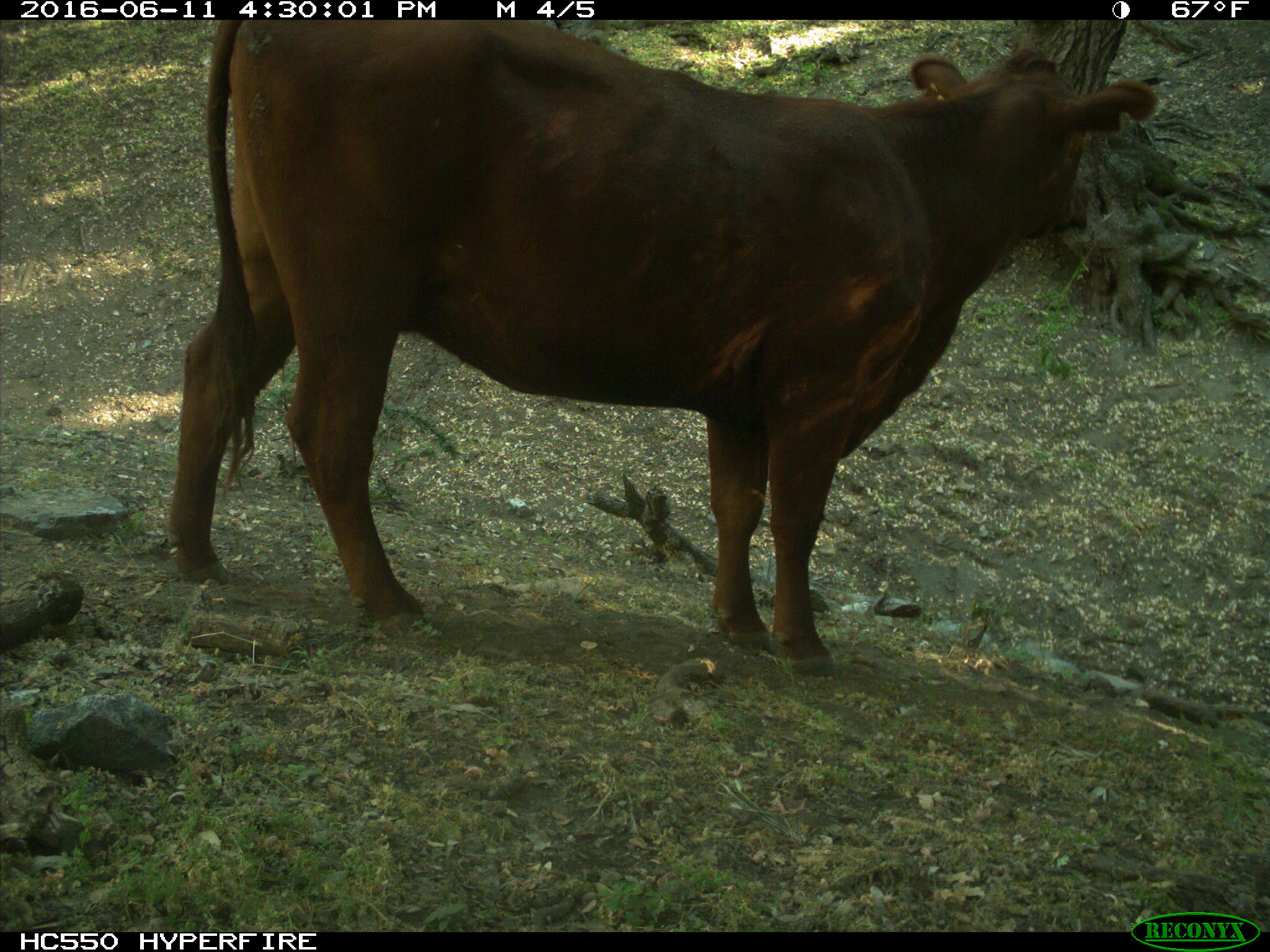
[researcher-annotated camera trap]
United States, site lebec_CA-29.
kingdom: Animalia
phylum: Chordata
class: Mammalia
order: Artiodactyla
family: Bovidae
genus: Bos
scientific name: Bos taurus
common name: domestic cow